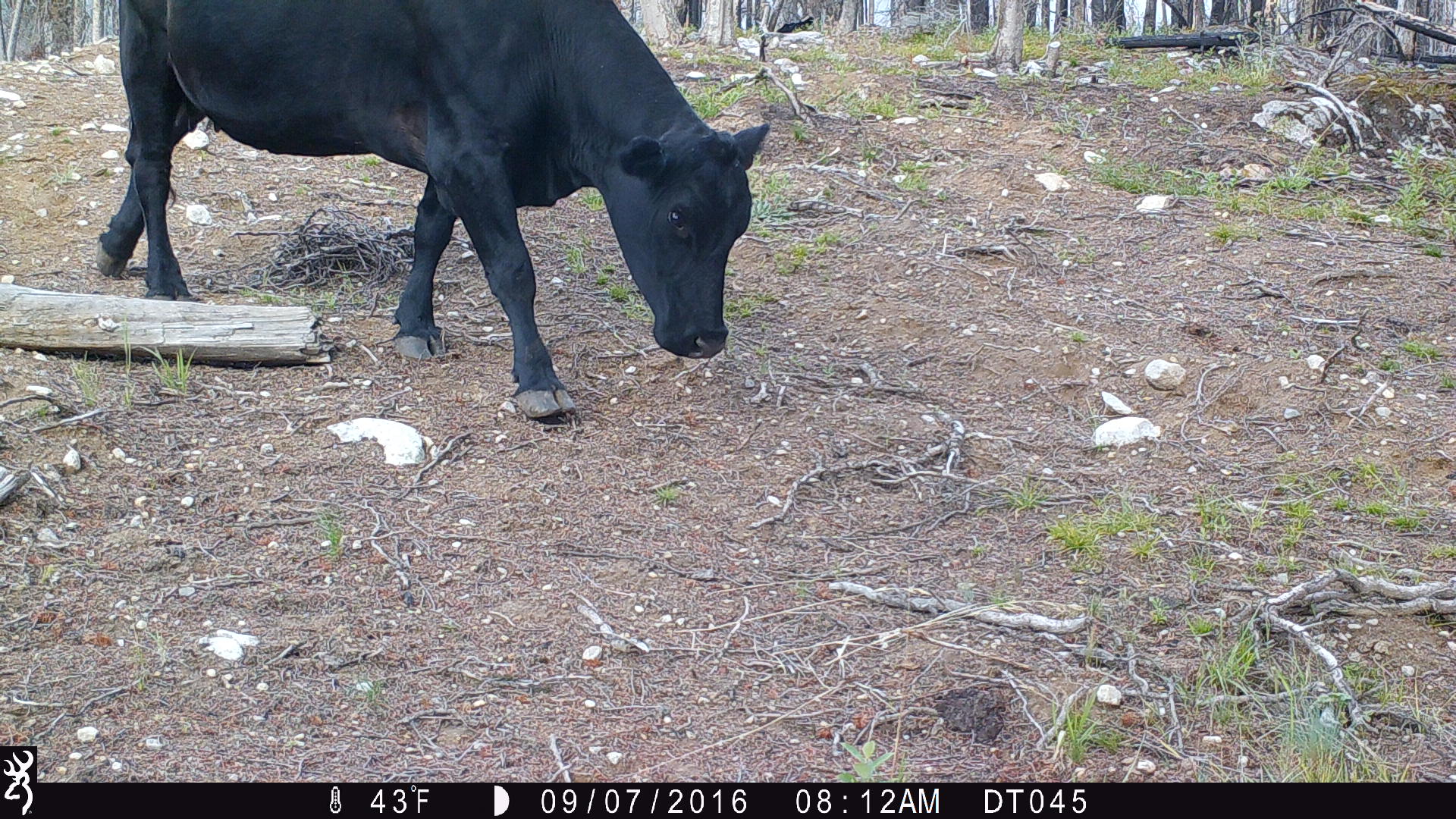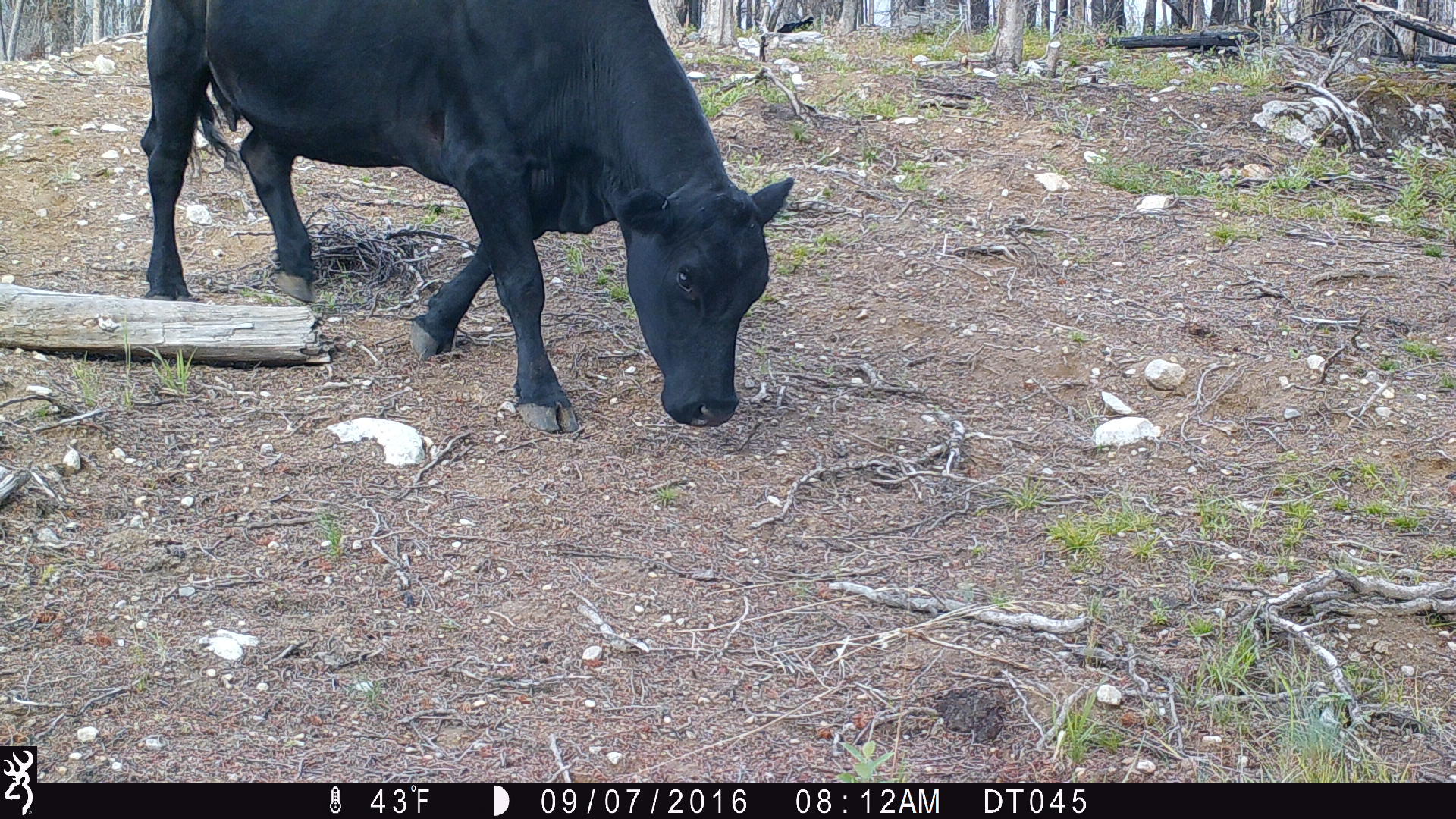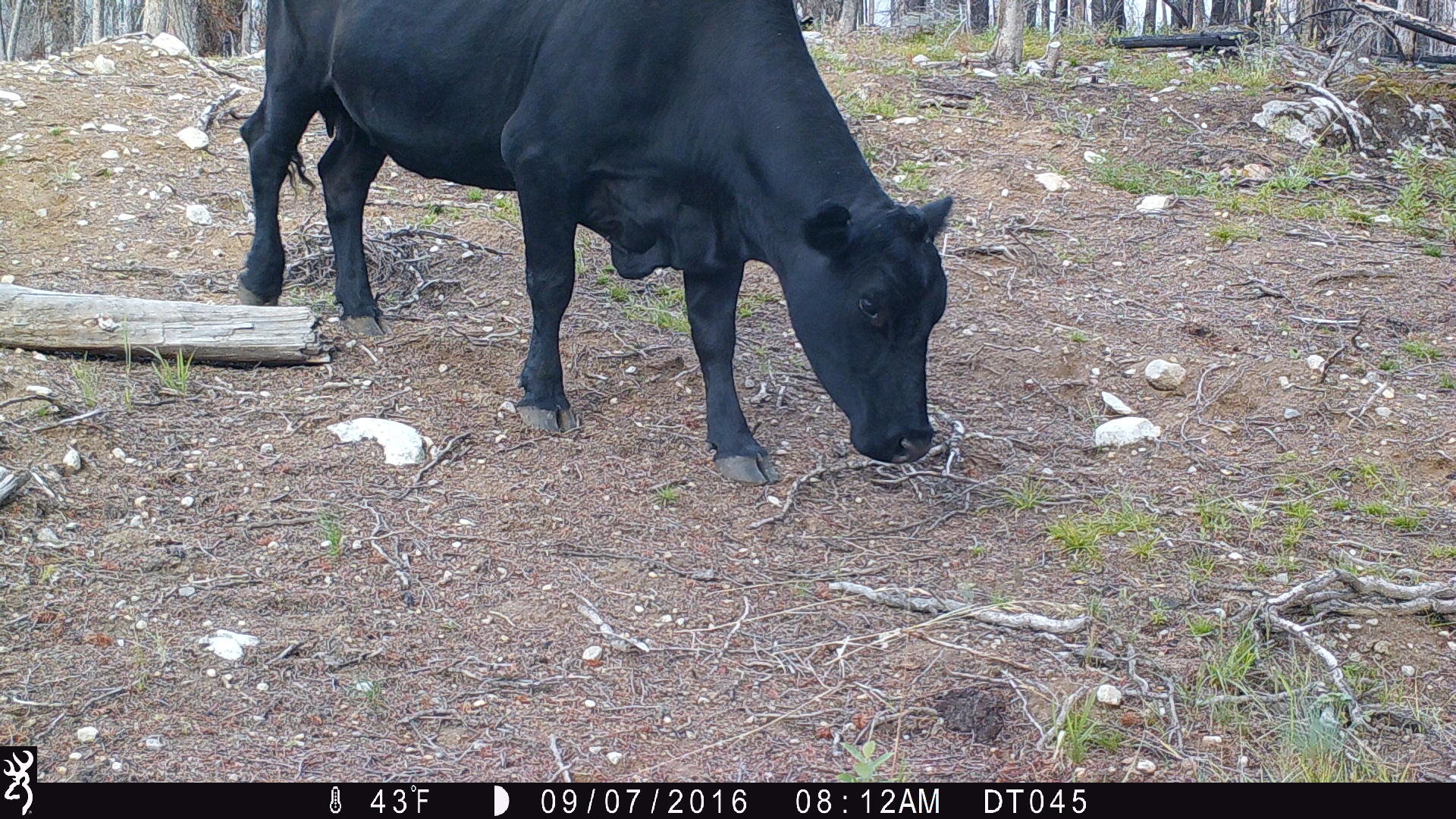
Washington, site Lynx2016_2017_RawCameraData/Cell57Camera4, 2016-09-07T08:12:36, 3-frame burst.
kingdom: Animalia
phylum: Chordata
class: Mammalia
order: Artiodactyla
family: Bovidae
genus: Bos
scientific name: Bos taurus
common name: domestic cattle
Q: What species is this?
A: Domestic cattle (Bos taurus).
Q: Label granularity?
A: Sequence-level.